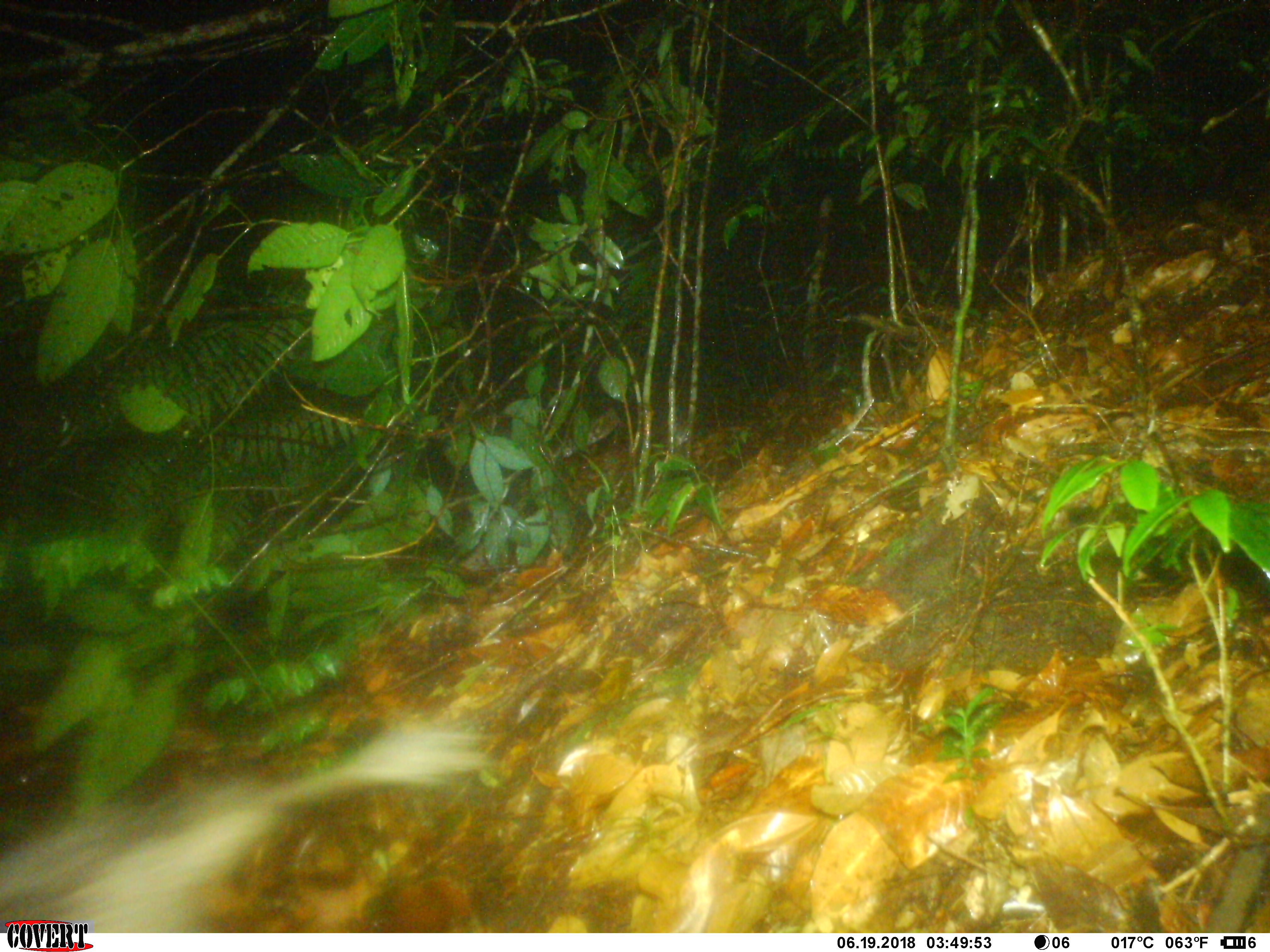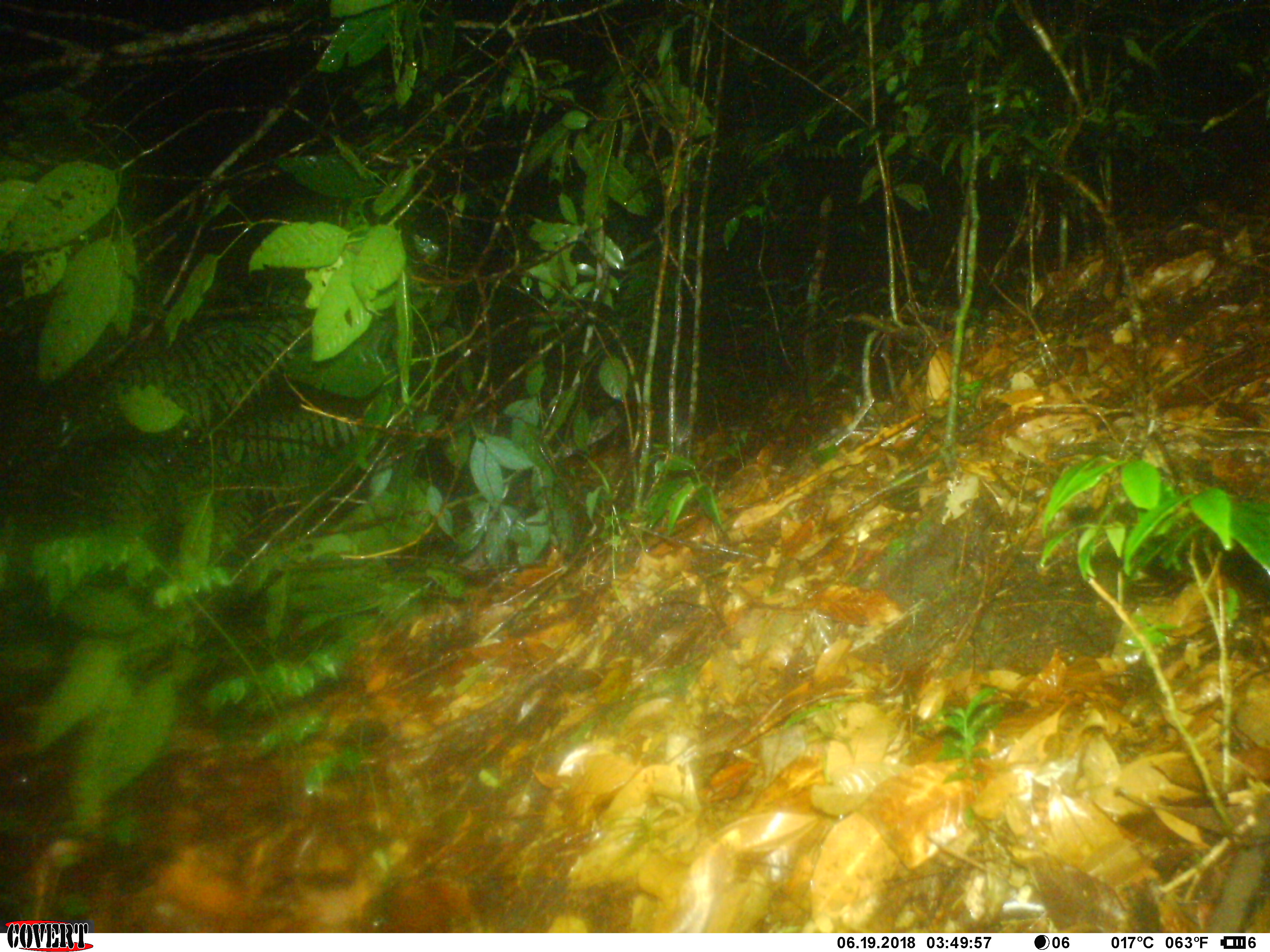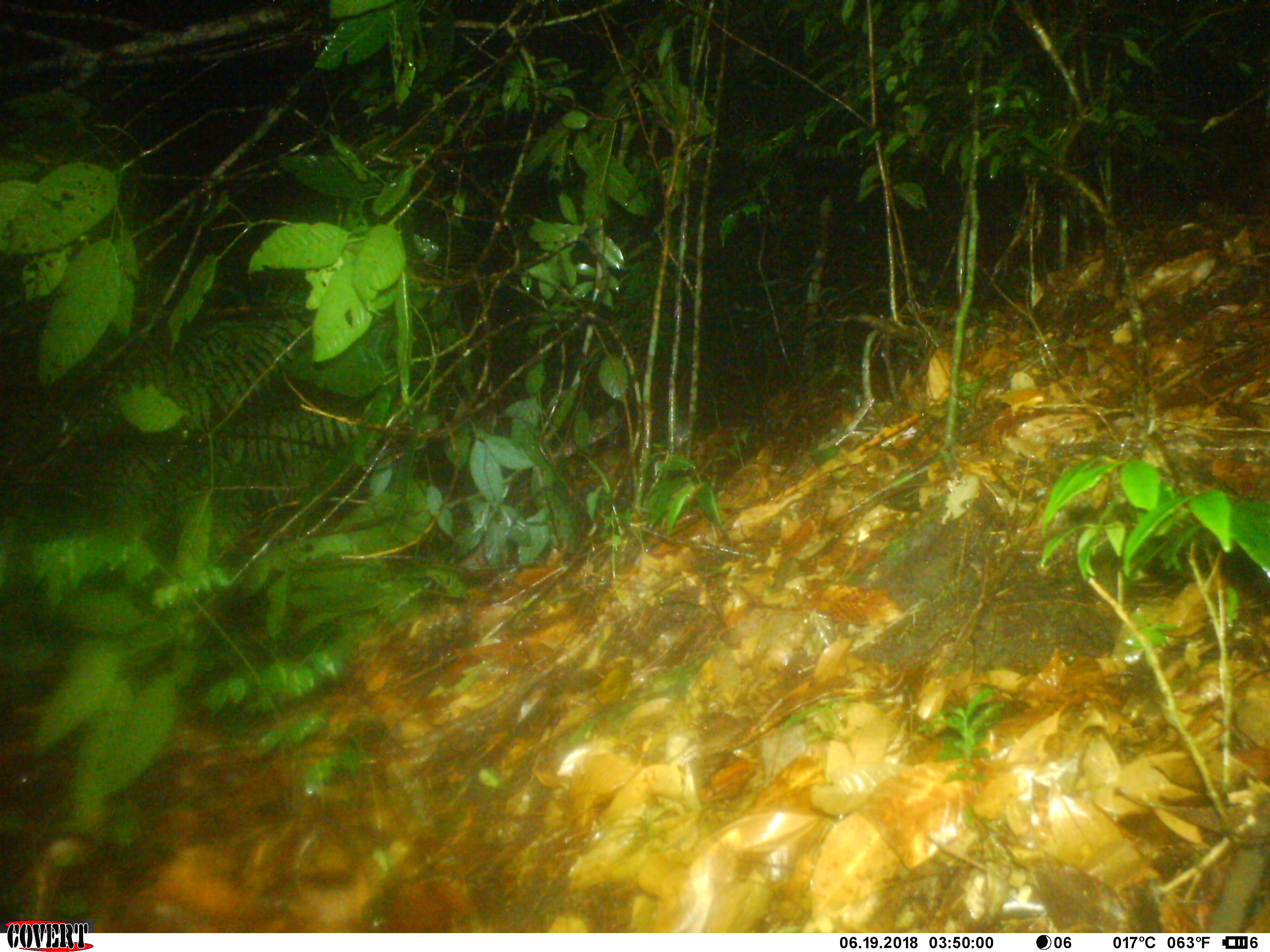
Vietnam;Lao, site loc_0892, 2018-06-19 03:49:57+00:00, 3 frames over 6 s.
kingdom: Animalia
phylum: Chordata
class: Mammalia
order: Rodentia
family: Hystricidae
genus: Atherurus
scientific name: Atherurus macrourus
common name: asiatic brush-tailed porcupine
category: asiatic brush tailed porcupine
Asiatic brush tailed porcupine (asiatic brush-tailed porcupine) (Atherurus macrourus). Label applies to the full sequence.